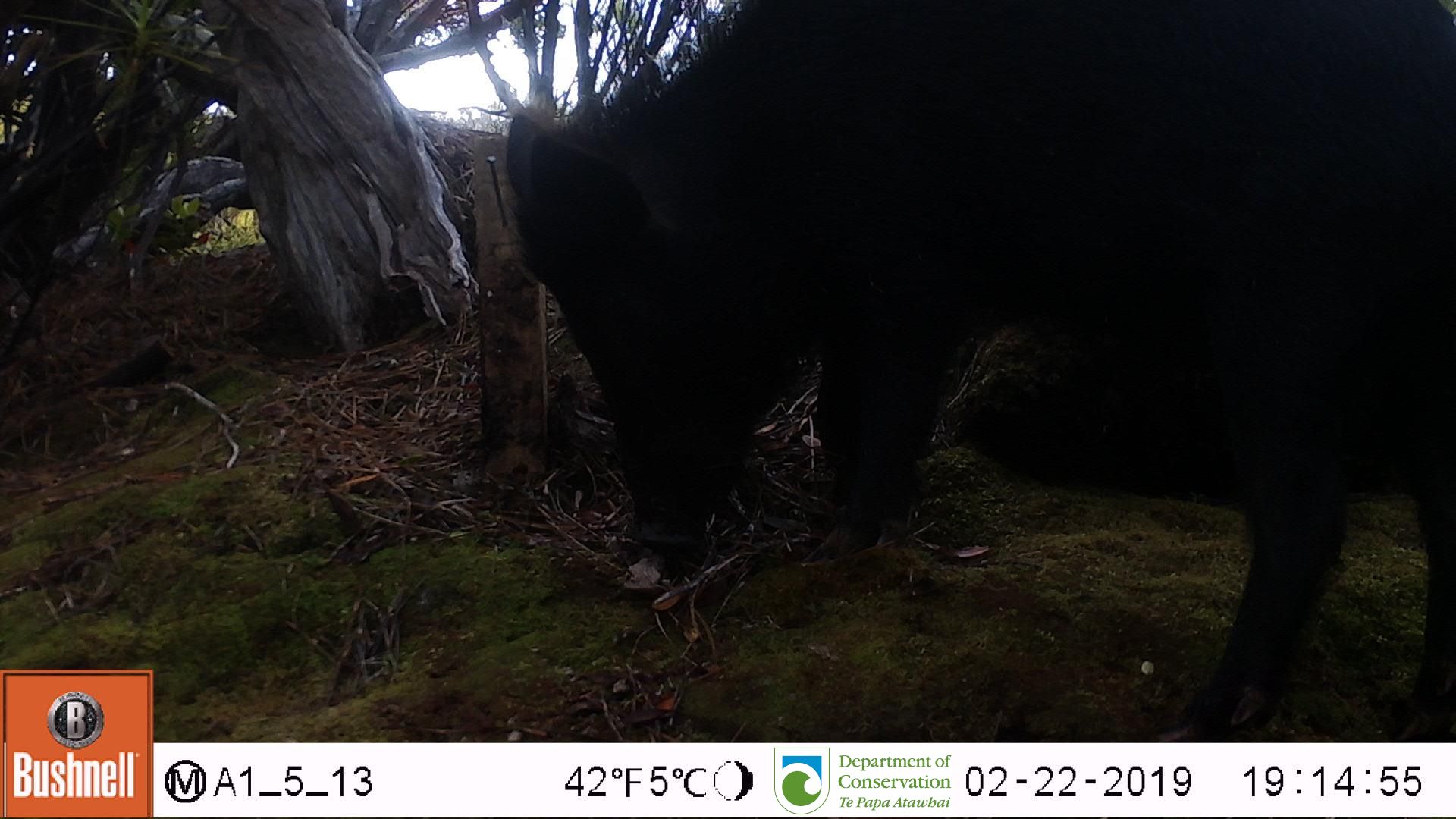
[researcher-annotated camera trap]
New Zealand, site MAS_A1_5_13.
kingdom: Animalia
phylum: Chordata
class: Mammalia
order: Artiodactyla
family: Suidae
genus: Sus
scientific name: Sus scrofa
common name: pig